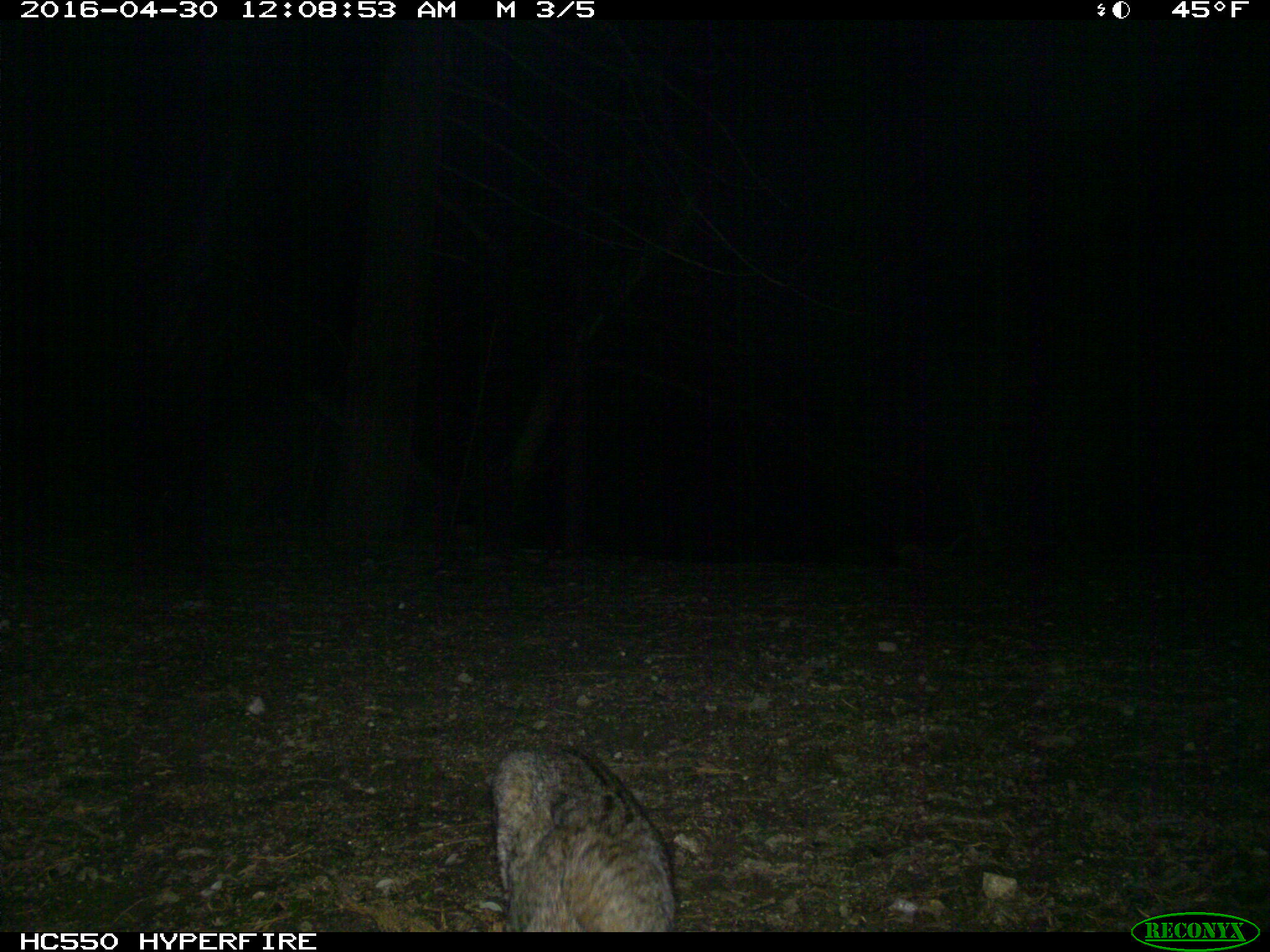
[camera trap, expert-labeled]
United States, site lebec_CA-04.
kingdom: Animalia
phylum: Chordata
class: Mammalia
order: Carnivora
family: Felidae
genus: Lynx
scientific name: Lynx rufus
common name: bobcat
Lynx rufus (bobcat).